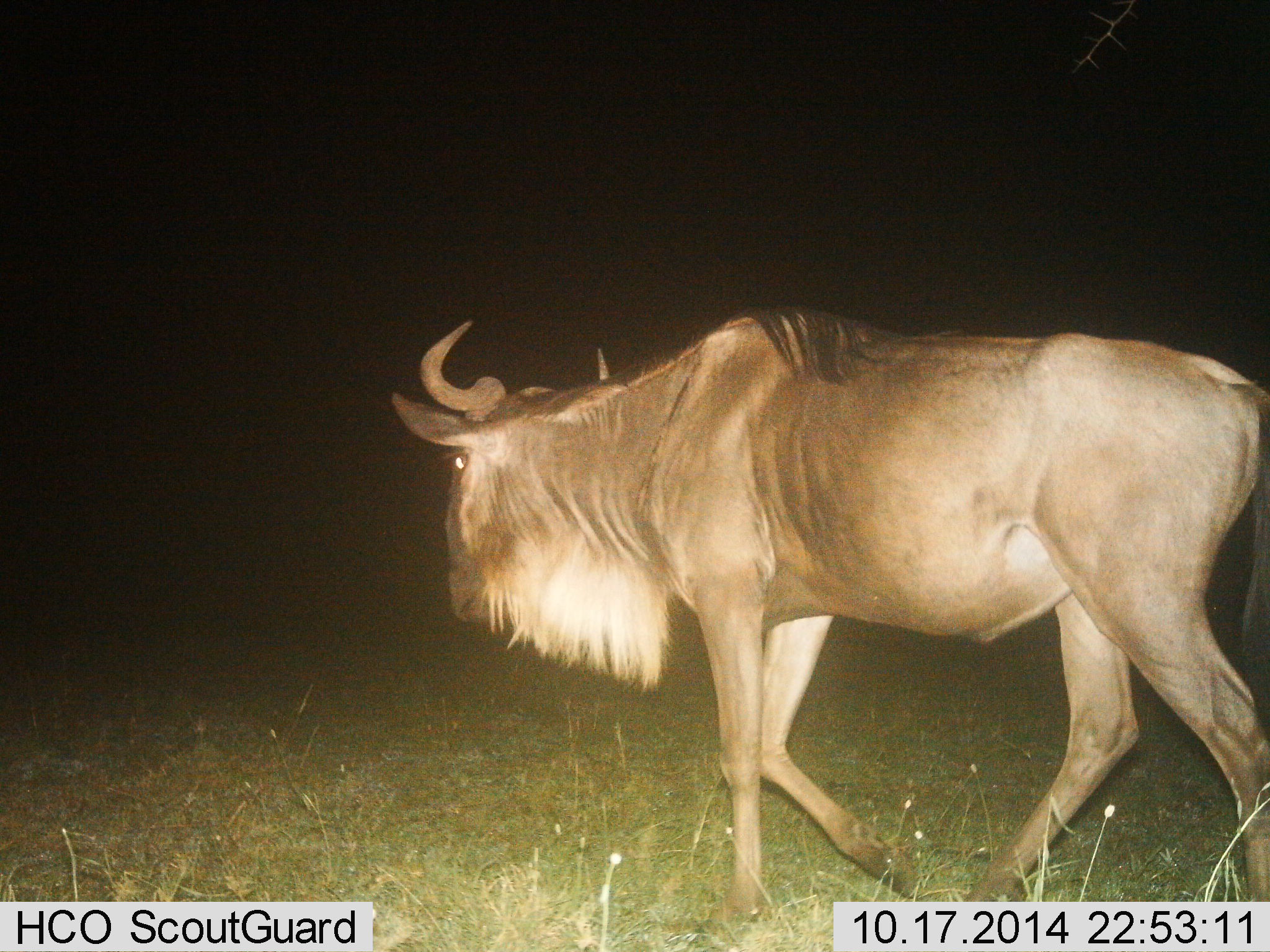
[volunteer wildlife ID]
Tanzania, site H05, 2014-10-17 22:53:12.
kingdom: Animalia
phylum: Chordata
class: Mammalia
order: Artiodactyla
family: Bovidae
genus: Connochaetes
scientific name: Connochaetes taurinus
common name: blue wildebeest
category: wildebeest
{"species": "wildebeest (blue wildebeest) (Connochaetes taurinus)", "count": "1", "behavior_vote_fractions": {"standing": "0%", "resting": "0%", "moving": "100%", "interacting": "0%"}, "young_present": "0%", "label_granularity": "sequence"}